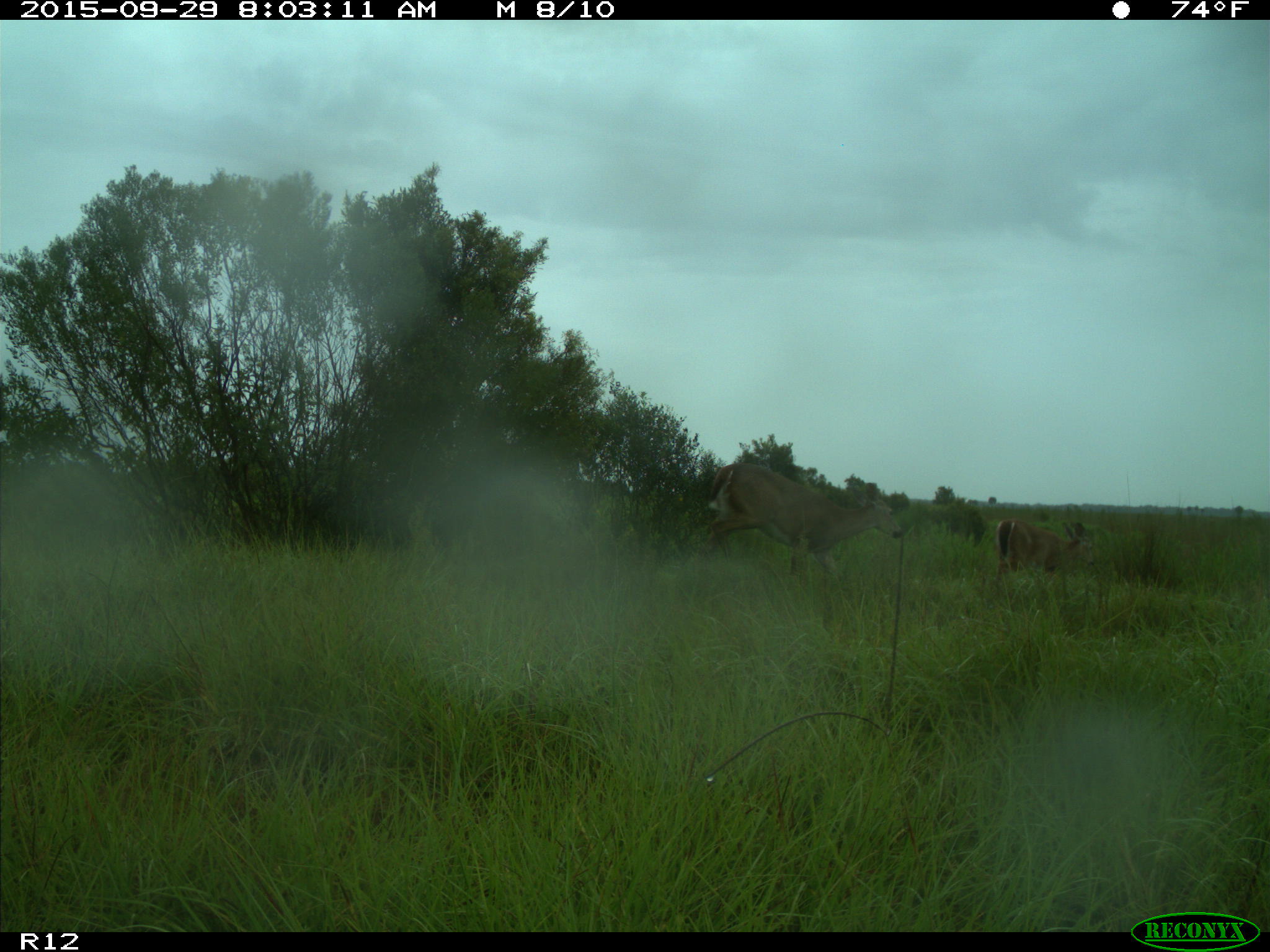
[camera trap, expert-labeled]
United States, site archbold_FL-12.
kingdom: Animalia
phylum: Chordata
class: Mammalia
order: Artiodactyla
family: Cervidae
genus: Odocoileus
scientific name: Odocoileus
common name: deer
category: unidentified deer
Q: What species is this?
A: Unidentified deer (deer) (Odocoileus).